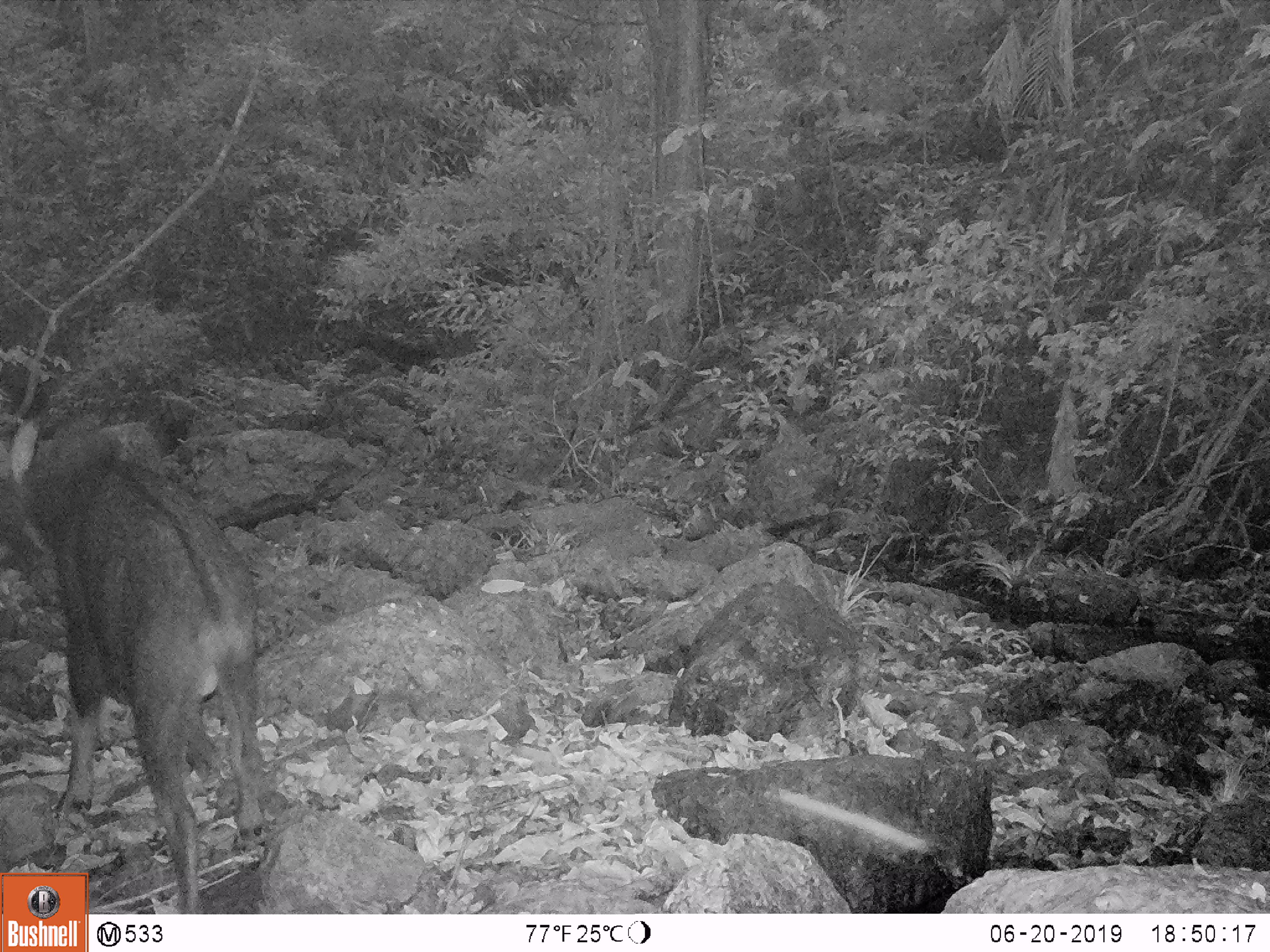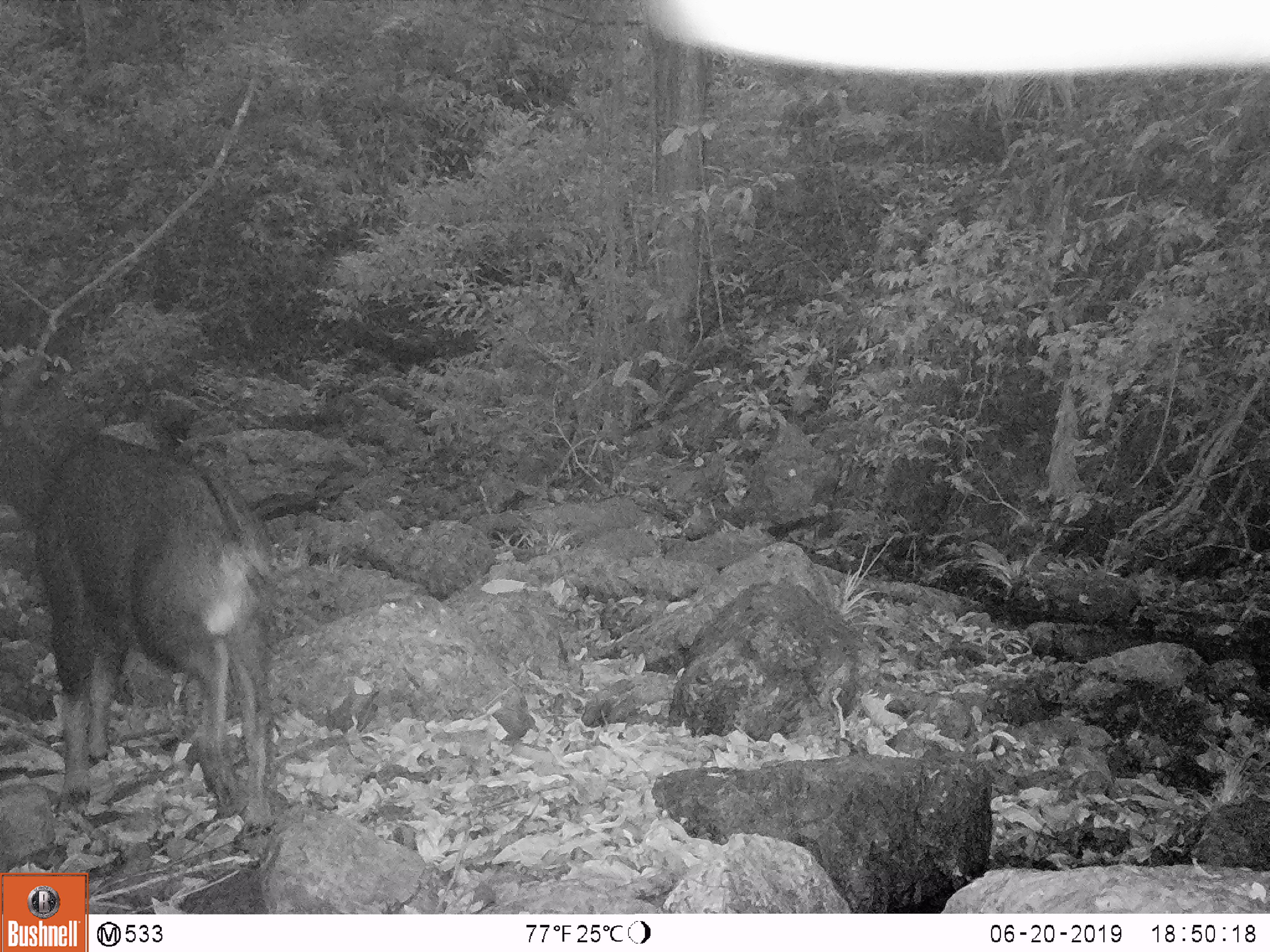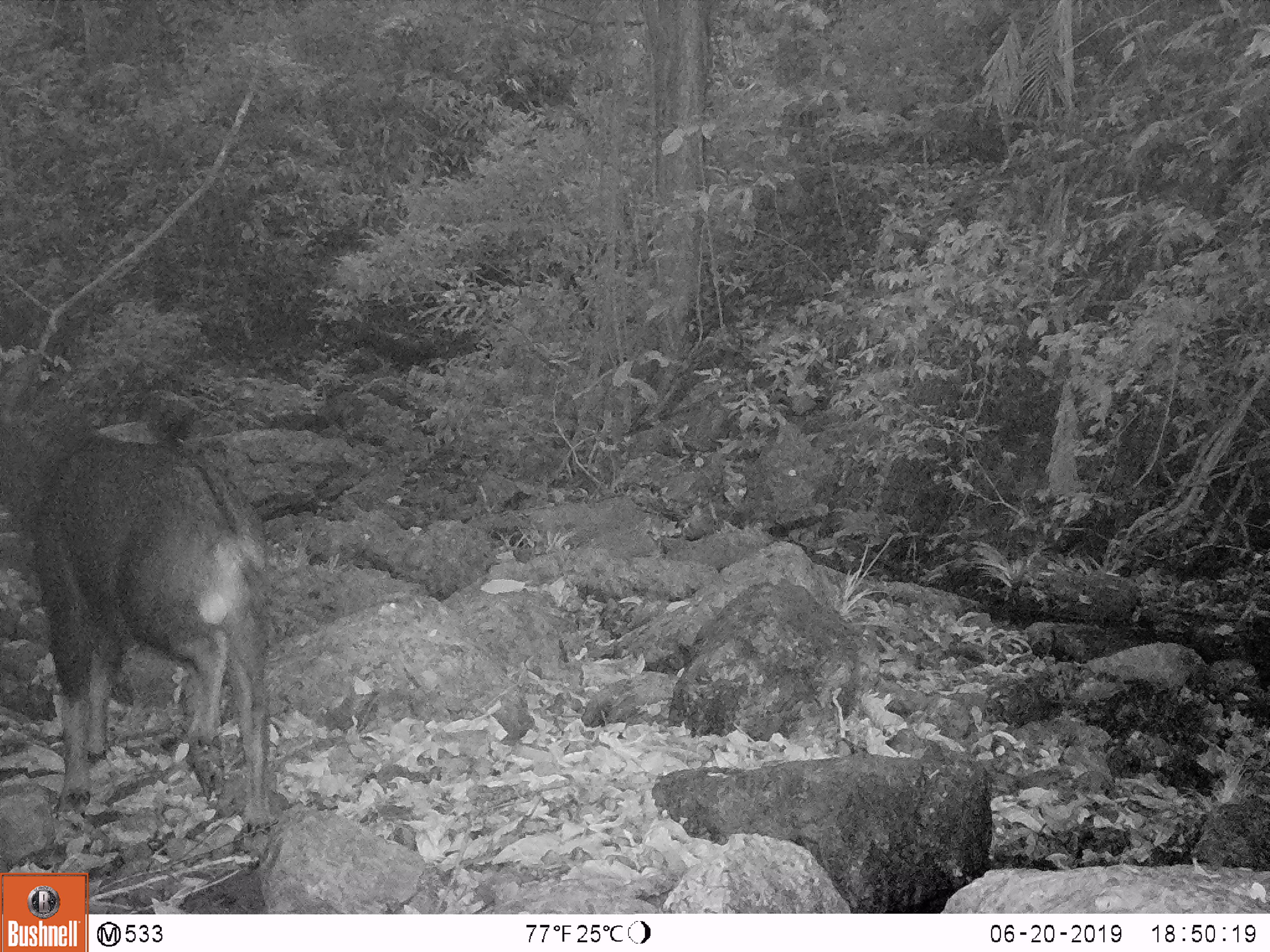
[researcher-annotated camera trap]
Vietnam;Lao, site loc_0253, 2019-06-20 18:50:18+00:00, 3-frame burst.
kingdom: Animalia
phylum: Chordata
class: Mammalia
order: Artiodactyla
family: Bovidae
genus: Capricornis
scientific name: Capricornis sumatraensis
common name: chinese serow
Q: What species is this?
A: Chinese serow (Capricornis sumatraensis).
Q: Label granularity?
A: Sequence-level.